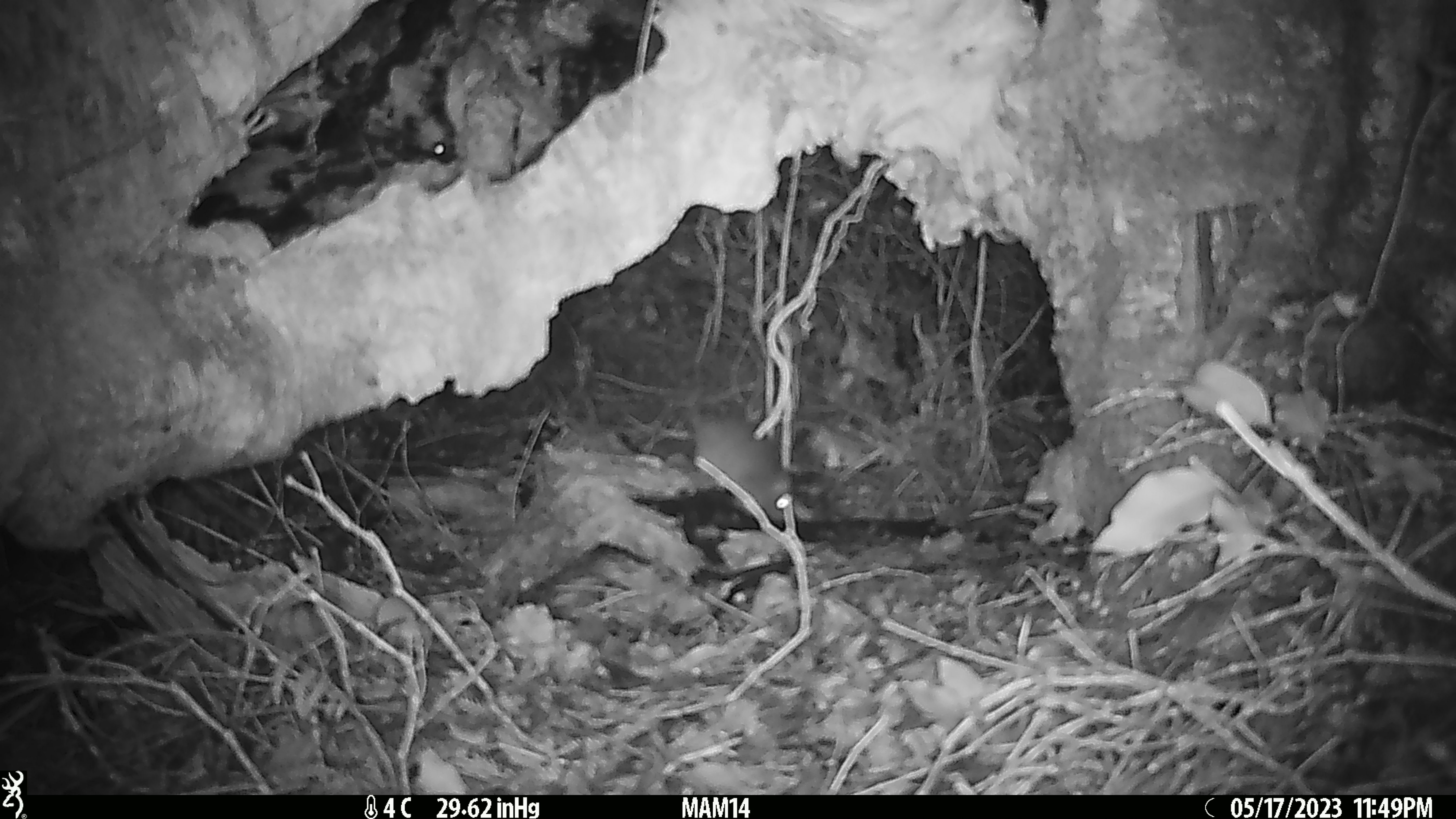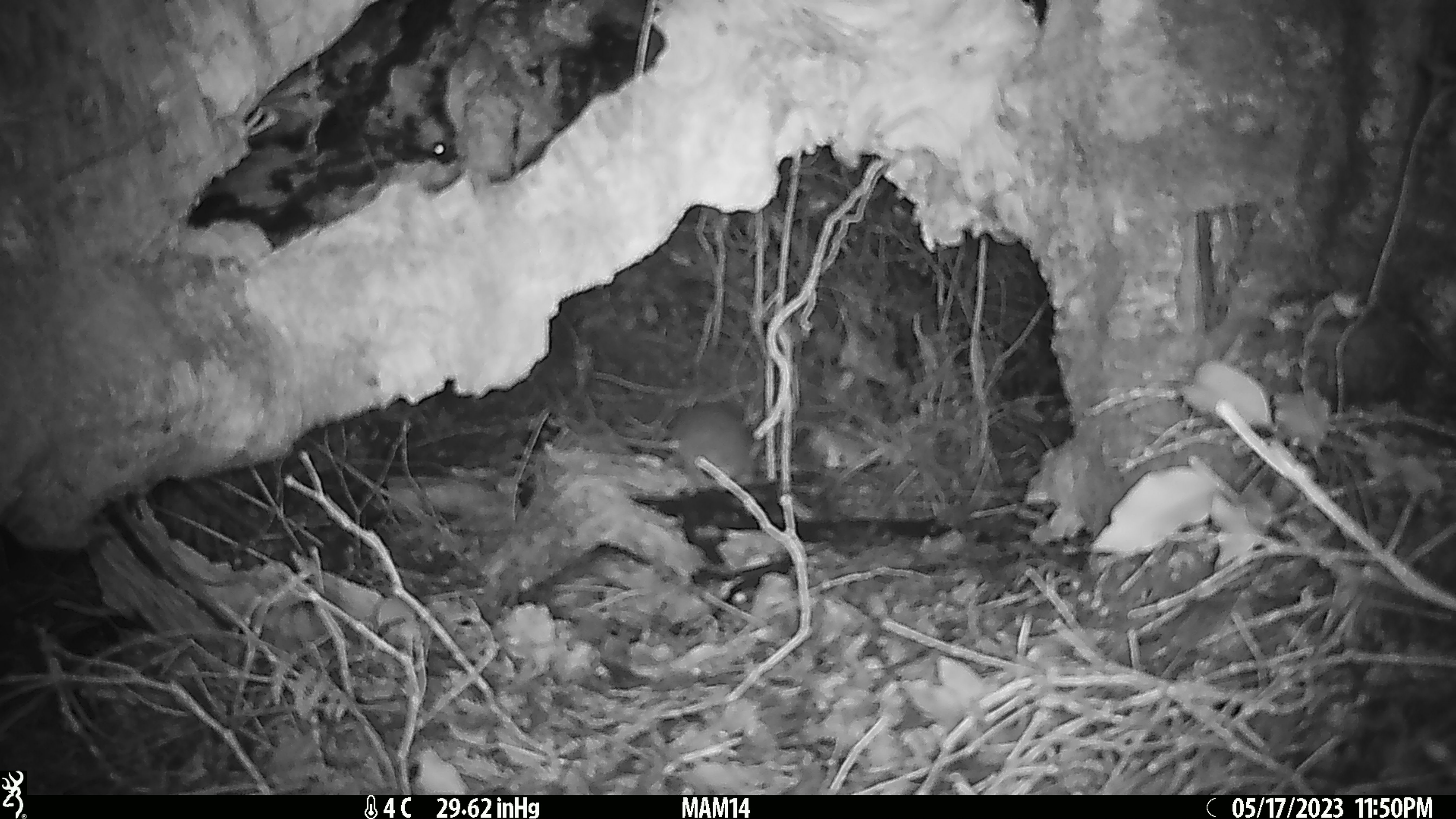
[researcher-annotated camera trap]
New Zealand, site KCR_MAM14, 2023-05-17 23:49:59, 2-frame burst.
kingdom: Animalia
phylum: Chordata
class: Mammalia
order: Rodentia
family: Muridae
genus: Rattus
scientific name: Rattus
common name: rat